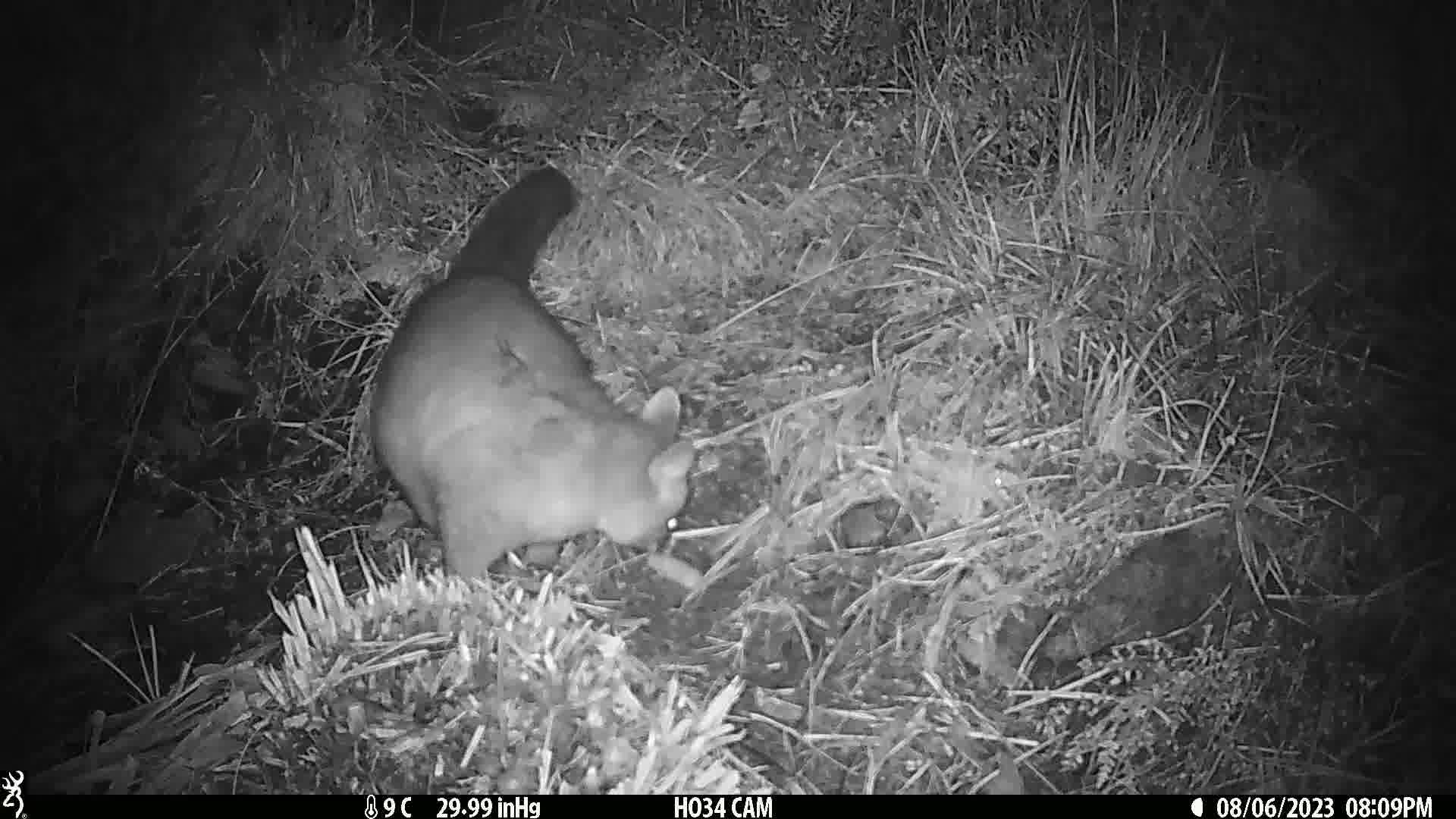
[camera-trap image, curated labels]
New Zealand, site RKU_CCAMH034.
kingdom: Animalia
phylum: Chordata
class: Mammalia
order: Diprotodontia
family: Phalangeridae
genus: Trichosurus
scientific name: Trichosurus vulpecula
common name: common brushtail possum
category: possum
Possum (common brushtail possum) (Trichosurus vulpecula).